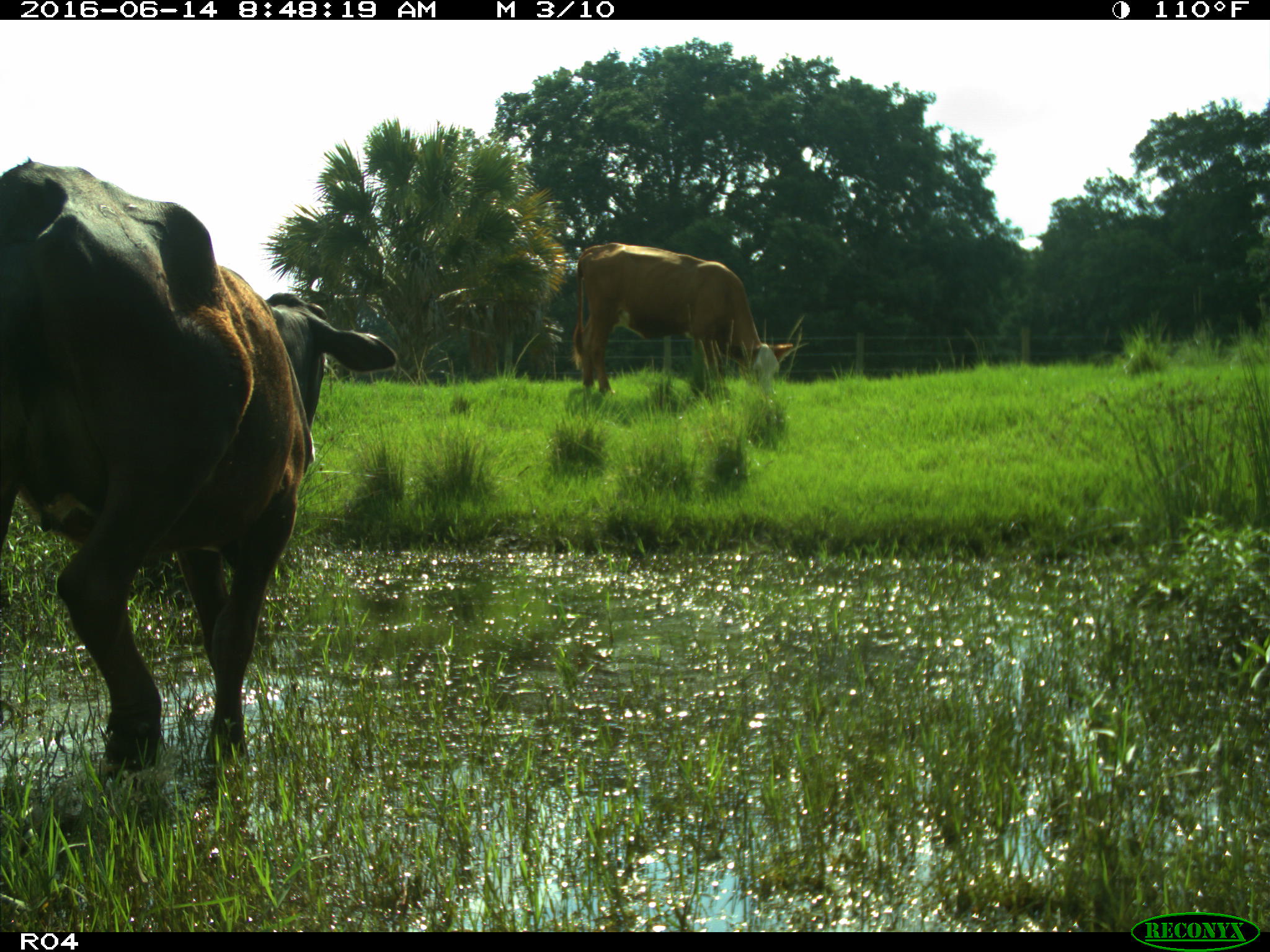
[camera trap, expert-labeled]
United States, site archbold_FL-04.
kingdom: Animalia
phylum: Chordata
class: Mammalia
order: Artiodactyla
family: Bovidae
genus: Bos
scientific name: Bos taurus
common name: domestic cow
Bos taurus (domestic cow).